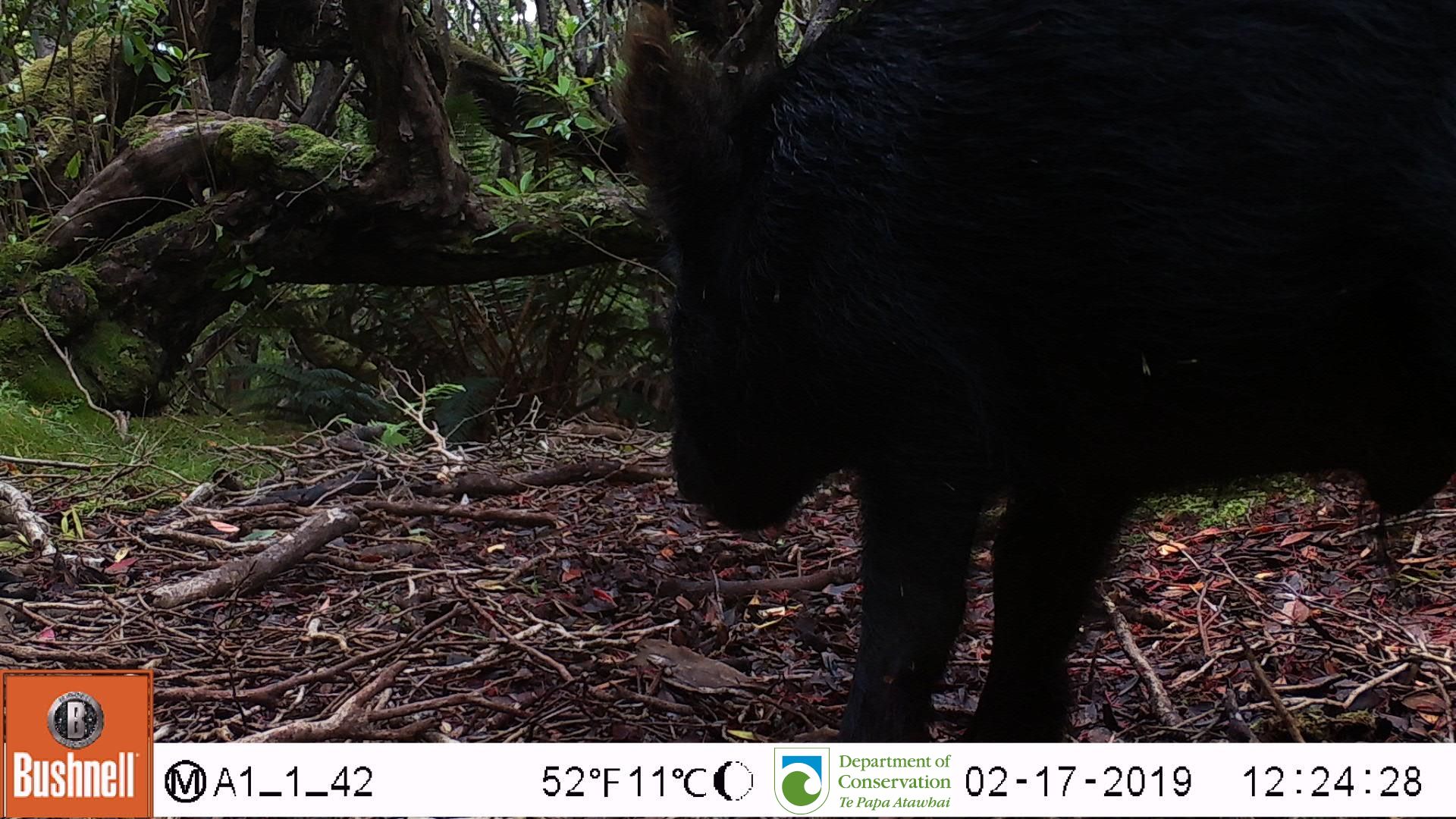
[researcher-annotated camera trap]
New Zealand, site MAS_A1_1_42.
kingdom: Animalia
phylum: Chordata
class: Mammalia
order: Artiodactyla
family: Suidae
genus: Sus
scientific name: Sus scrofa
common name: pig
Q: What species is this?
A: Pig (Sus scrofa).